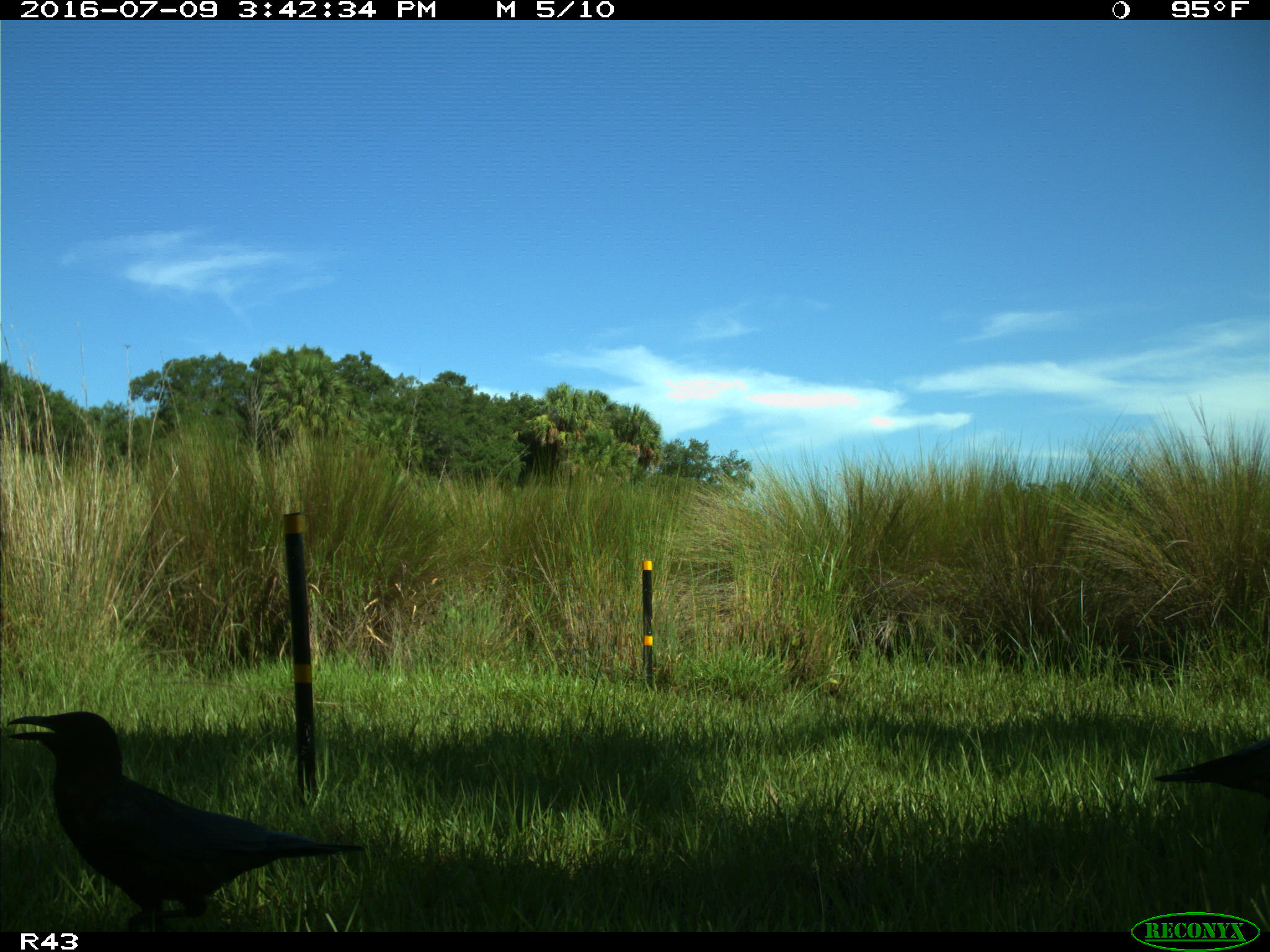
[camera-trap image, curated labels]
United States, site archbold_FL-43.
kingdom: Animalia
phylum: Chordata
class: Aves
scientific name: Aves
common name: birds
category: unidentified bird